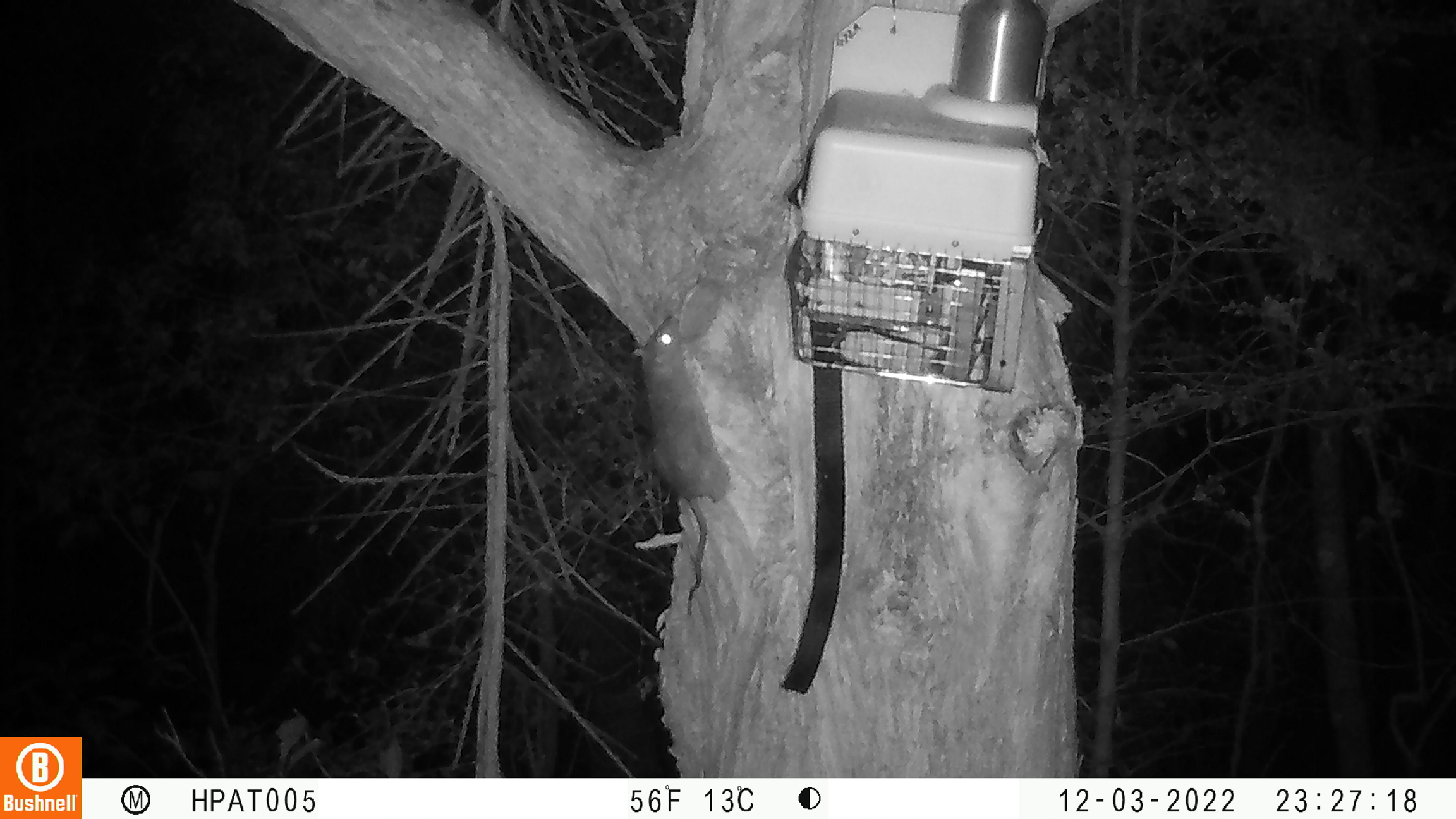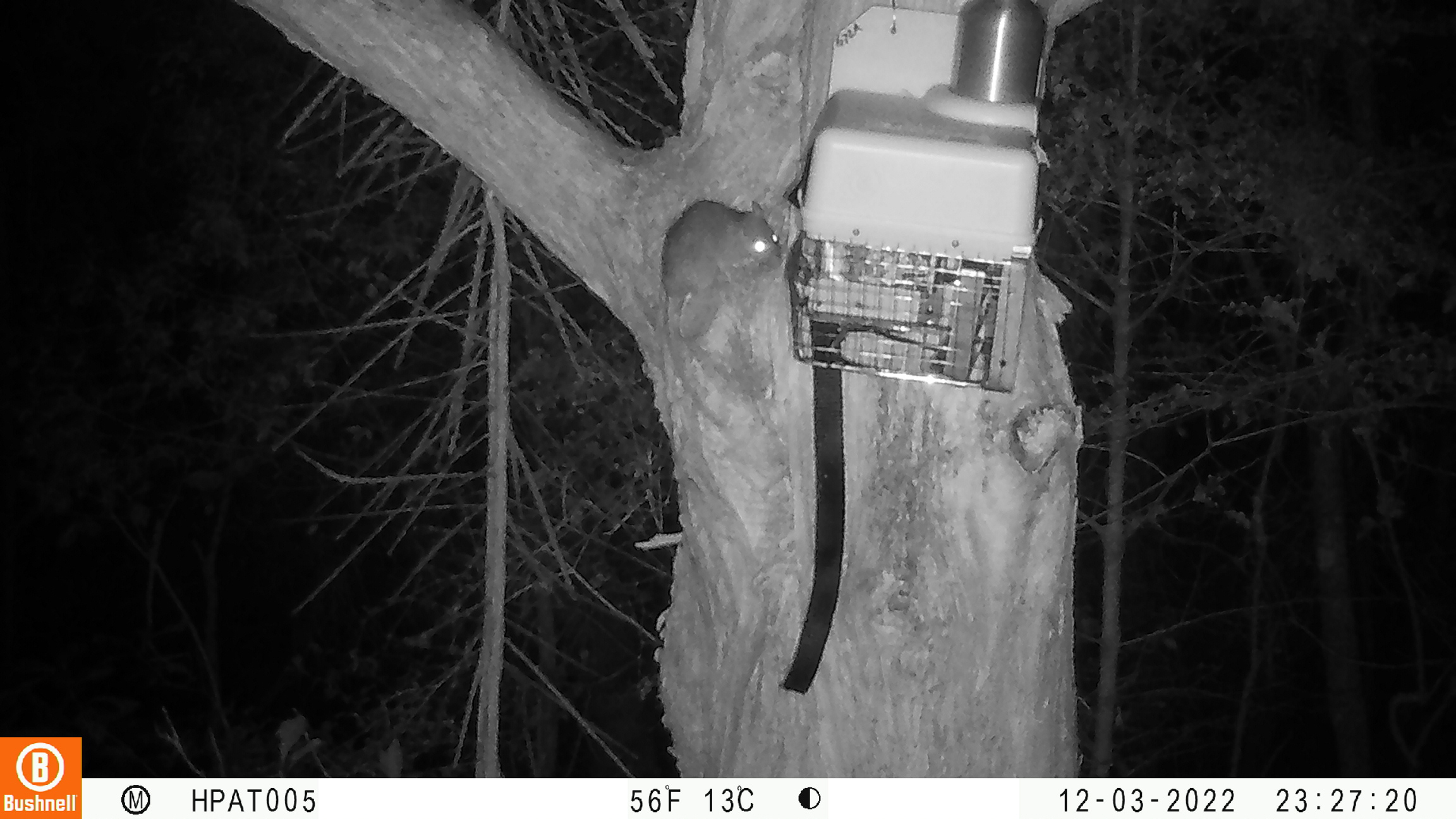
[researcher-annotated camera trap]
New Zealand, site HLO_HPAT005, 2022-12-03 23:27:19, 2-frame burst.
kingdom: Animalia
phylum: Chordata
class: Mammalia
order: Rodentia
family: Muridae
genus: Rattus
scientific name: Rattus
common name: rat